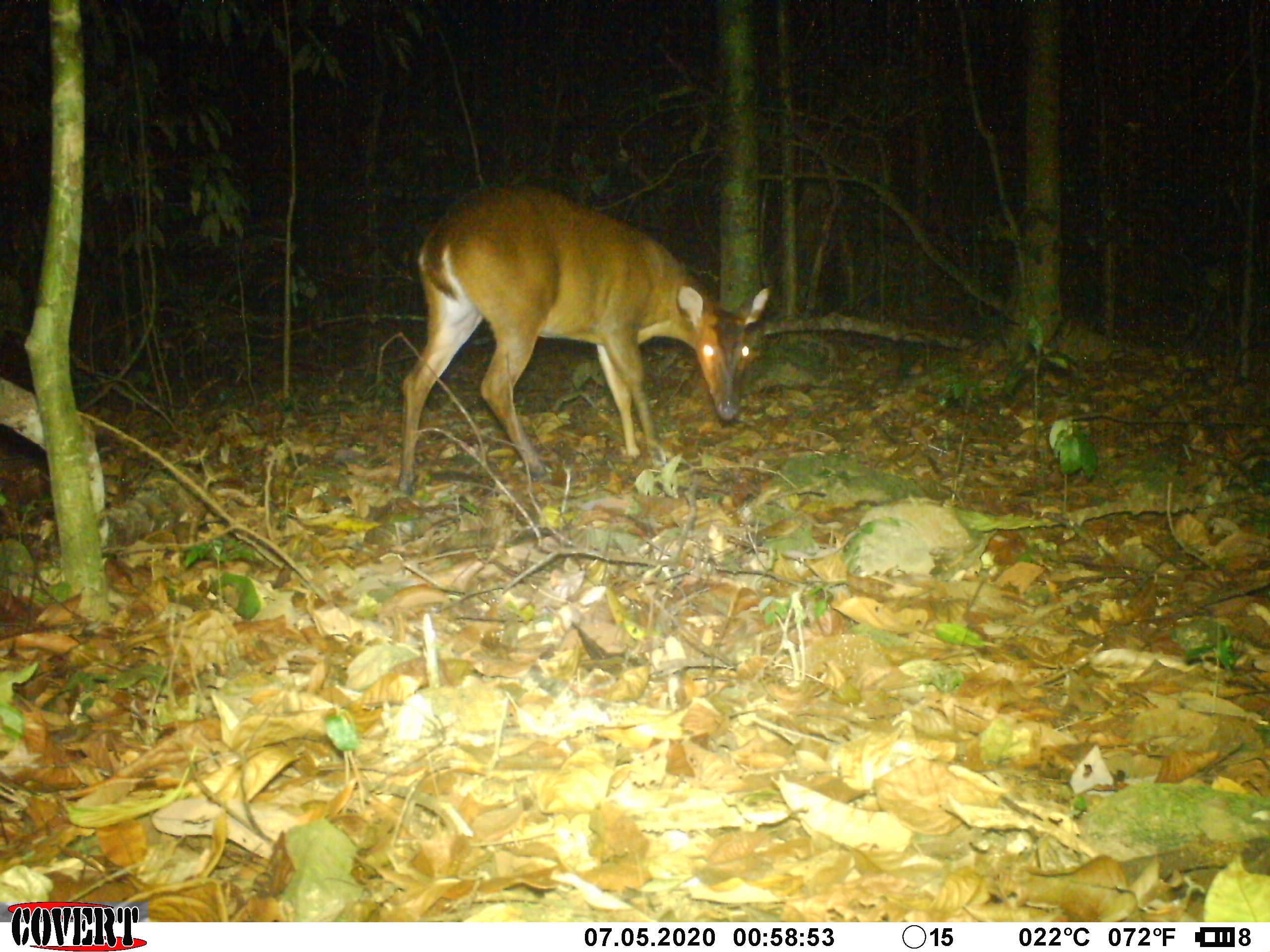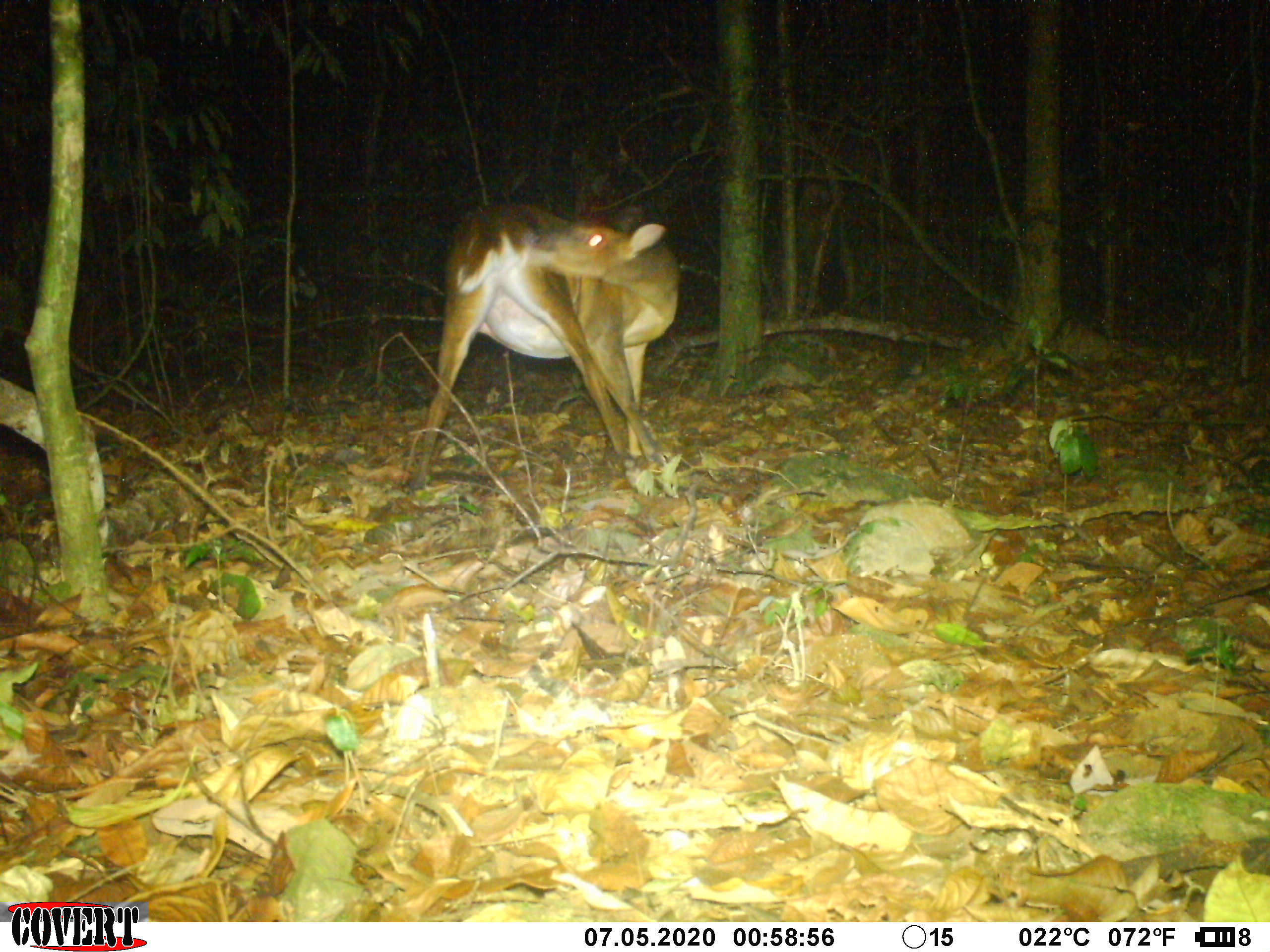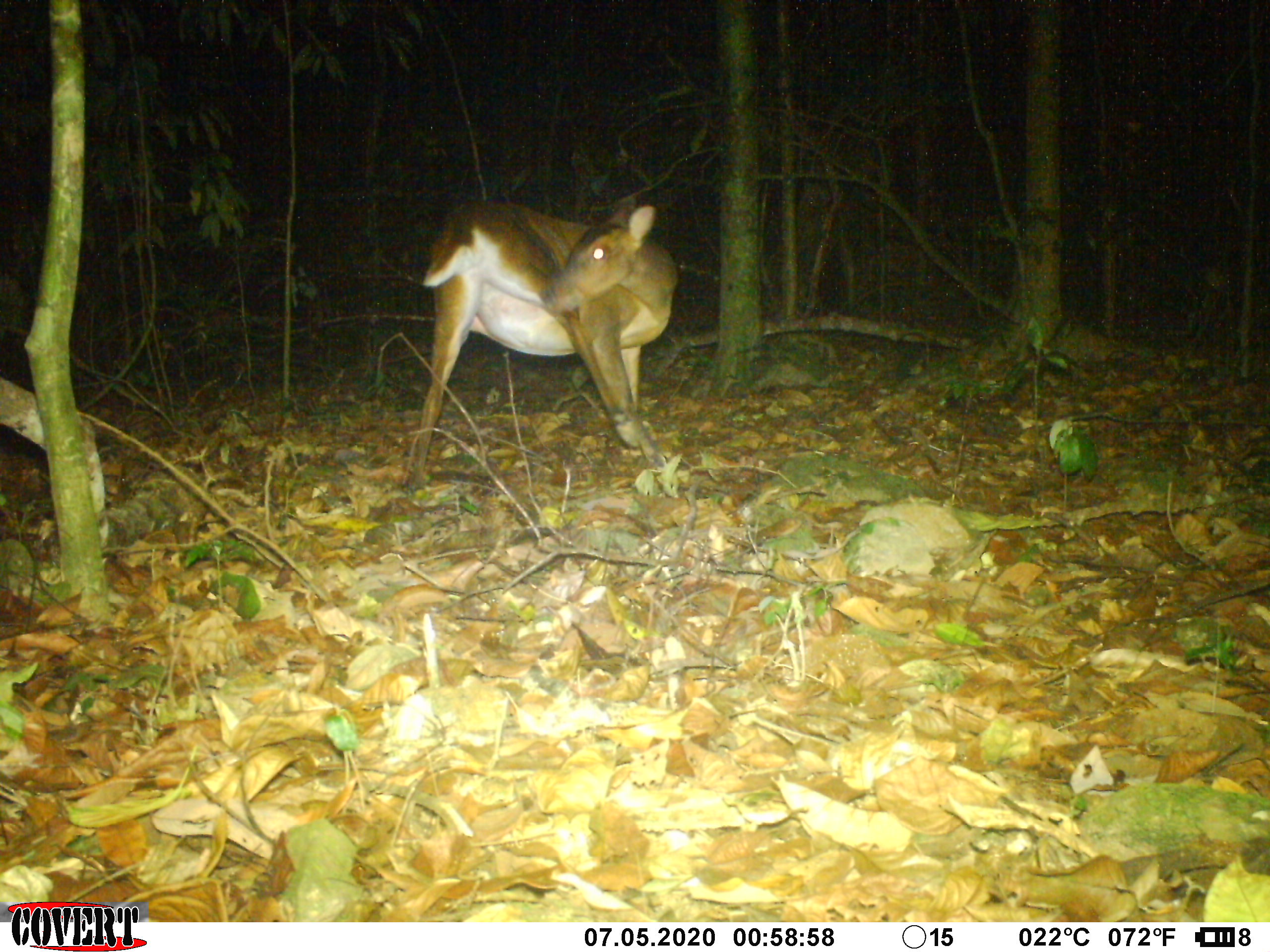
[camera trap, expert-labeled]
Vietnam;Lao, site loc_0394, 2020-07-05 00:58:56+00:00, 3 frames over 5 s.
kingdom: Animalia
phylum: Chordata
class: Mammalia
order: Artiodactyla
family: Cervidae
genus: Muntiacus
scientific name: Muntiacus vuquangensis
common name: large-antlered muntjac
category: large antlered muntjac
Large antlered muntjac (large-antlered muntjac) (Muntiacus vuquangensis). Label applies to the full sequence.